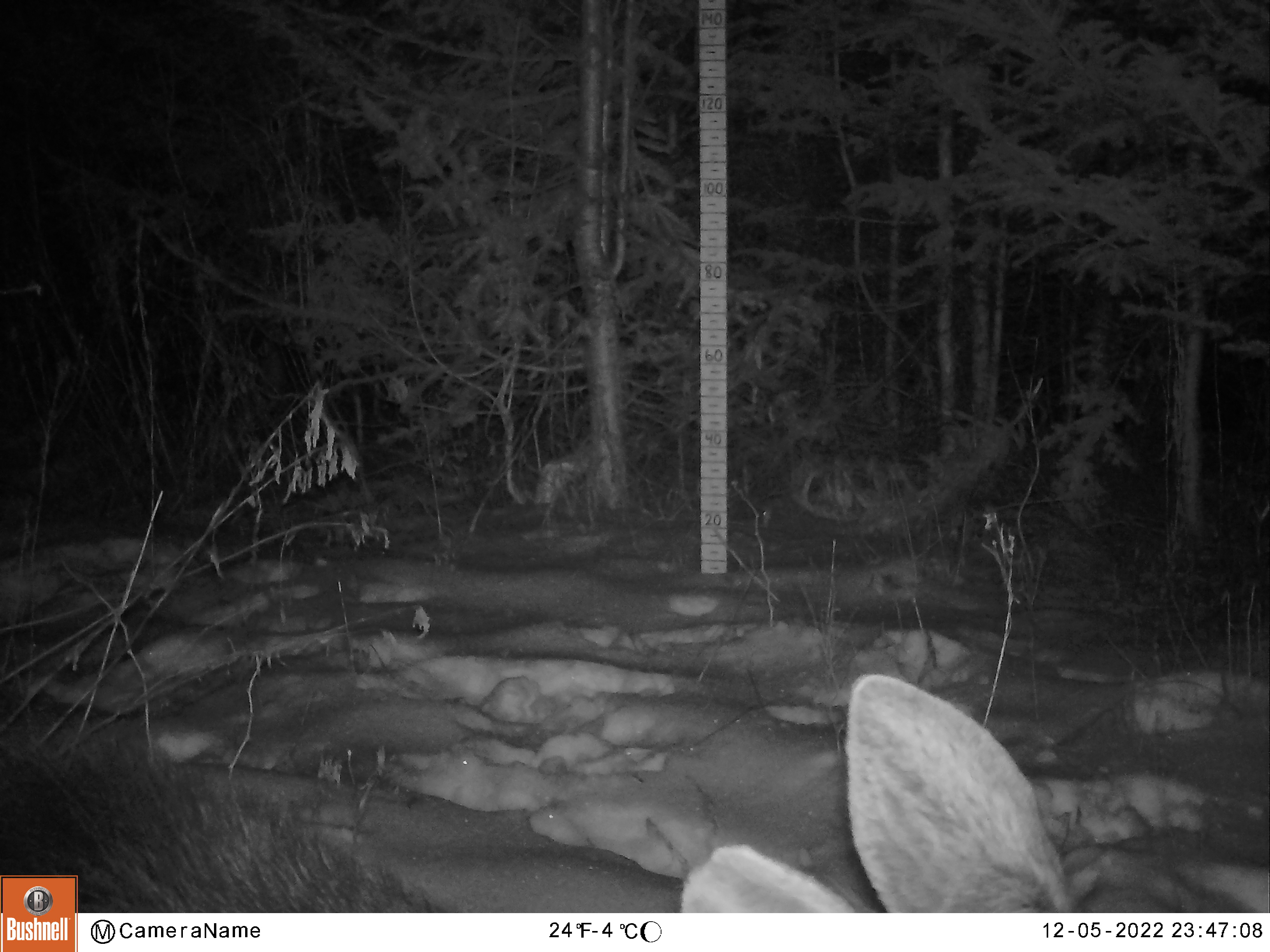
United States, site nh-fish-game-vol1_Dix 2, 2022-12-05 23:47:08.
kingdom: Animalia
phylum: Chordata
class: Mammalia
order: Artiodactyla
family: Cervidae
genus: Alces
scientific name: Alces alces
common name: moose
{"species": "moose (Alces alces)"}